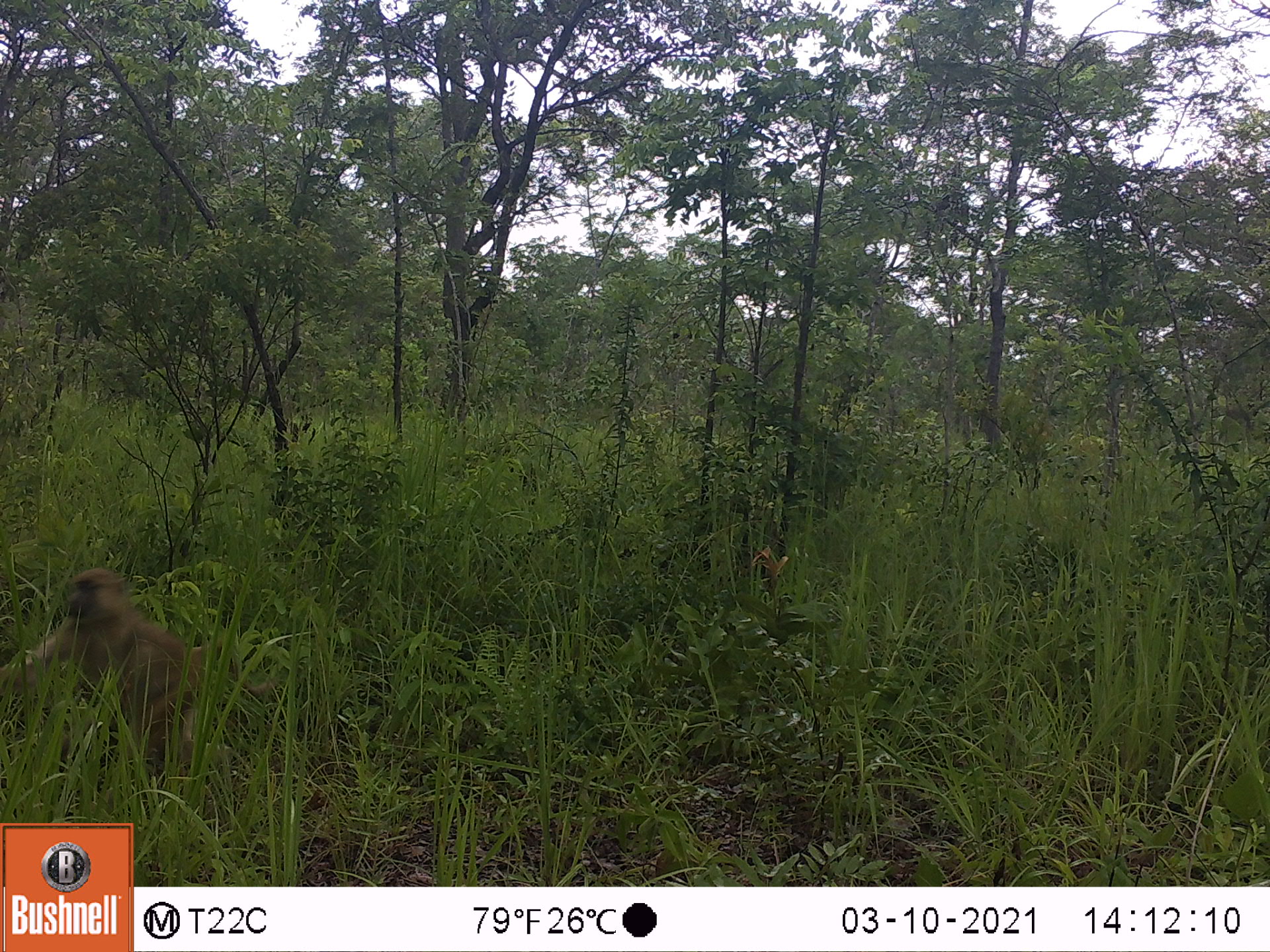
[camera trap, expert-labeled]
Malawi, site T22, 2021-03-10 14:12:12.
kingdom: Animalia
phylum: Chordata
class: Mammalia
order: Primates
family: Cercopithecidae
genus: Papio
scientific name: Papio cynocephalus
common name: yellow baboon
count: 1